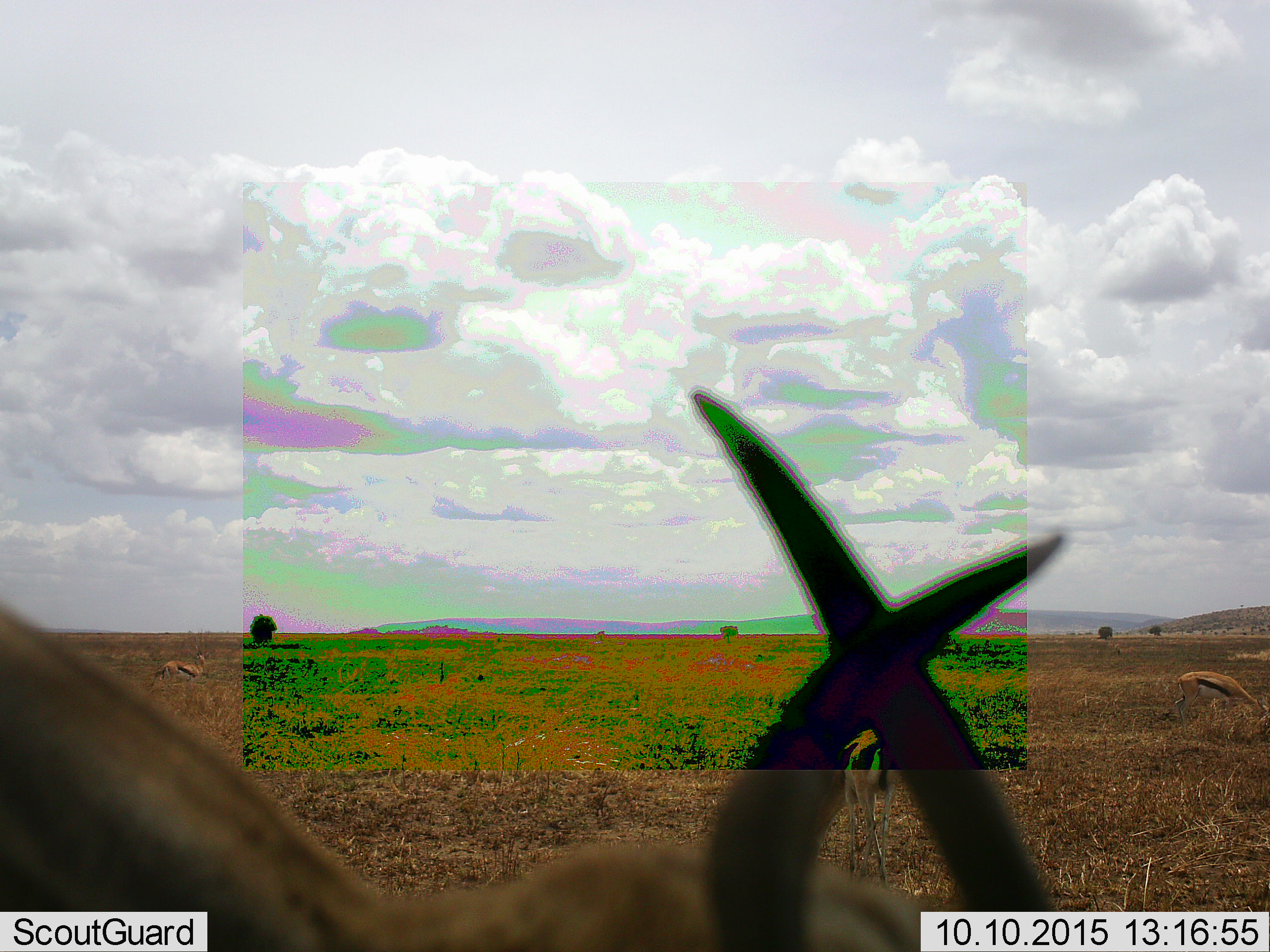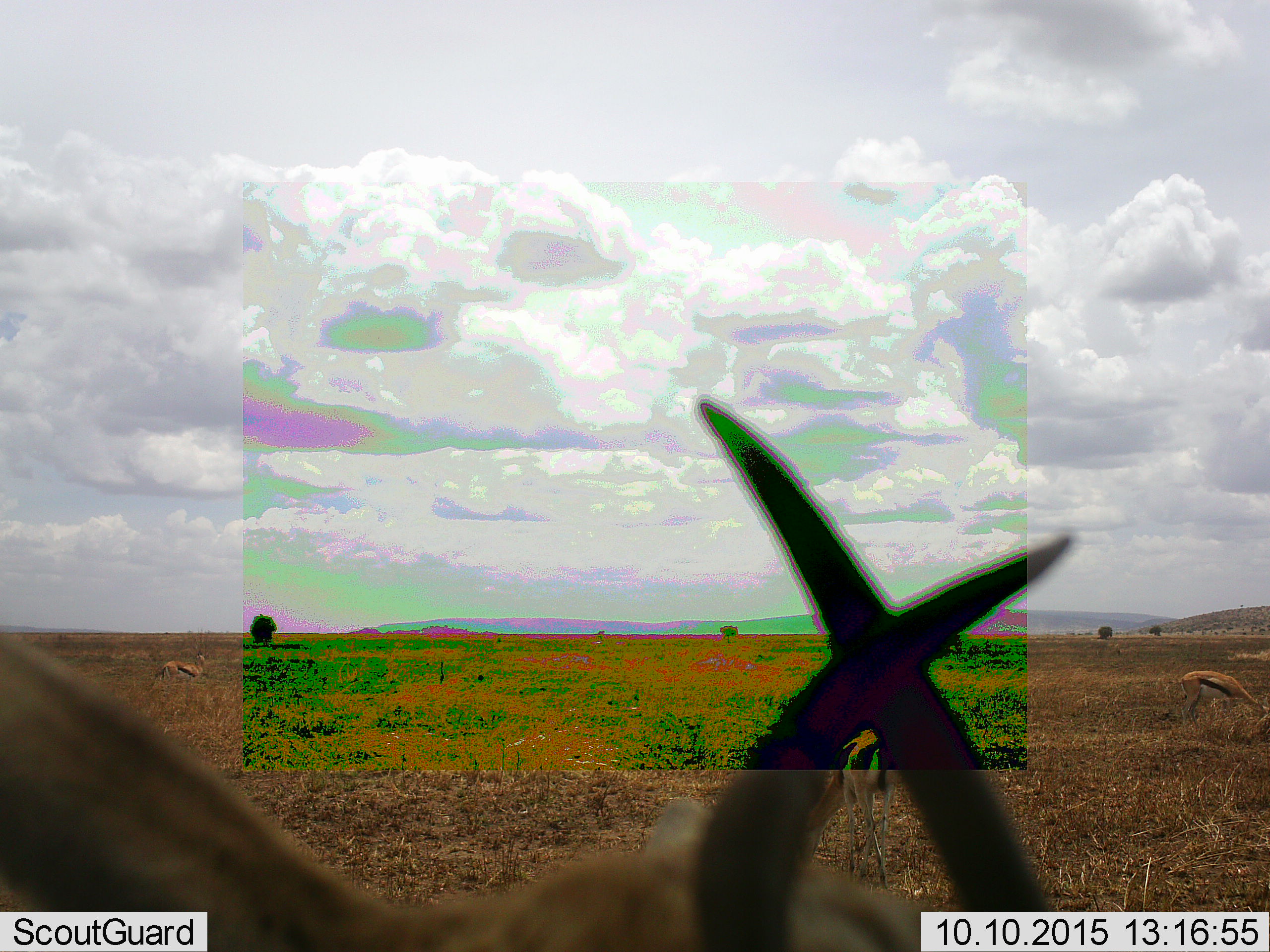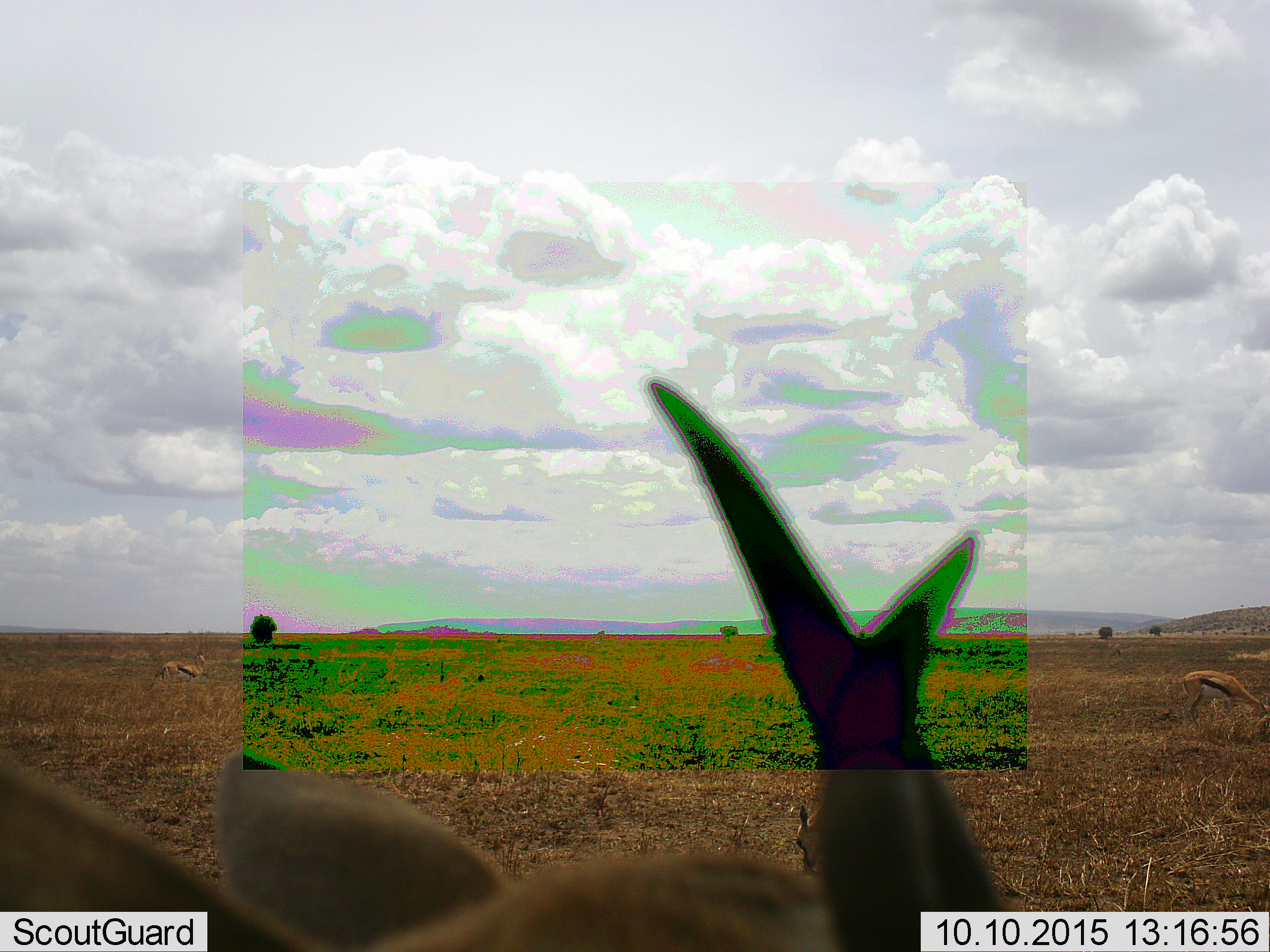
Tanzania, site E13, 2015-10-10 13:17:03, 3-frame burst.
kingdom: Animalia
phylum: Chordata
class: Mammalia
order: Artiodactyla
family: Bovidae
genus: Eudorcas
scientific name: Eudorcas thomsonii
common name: thomson's gazelle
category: gazellethomsons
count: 4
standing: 70%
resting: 0%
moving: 30%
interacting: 20%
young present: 10%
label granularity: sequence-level